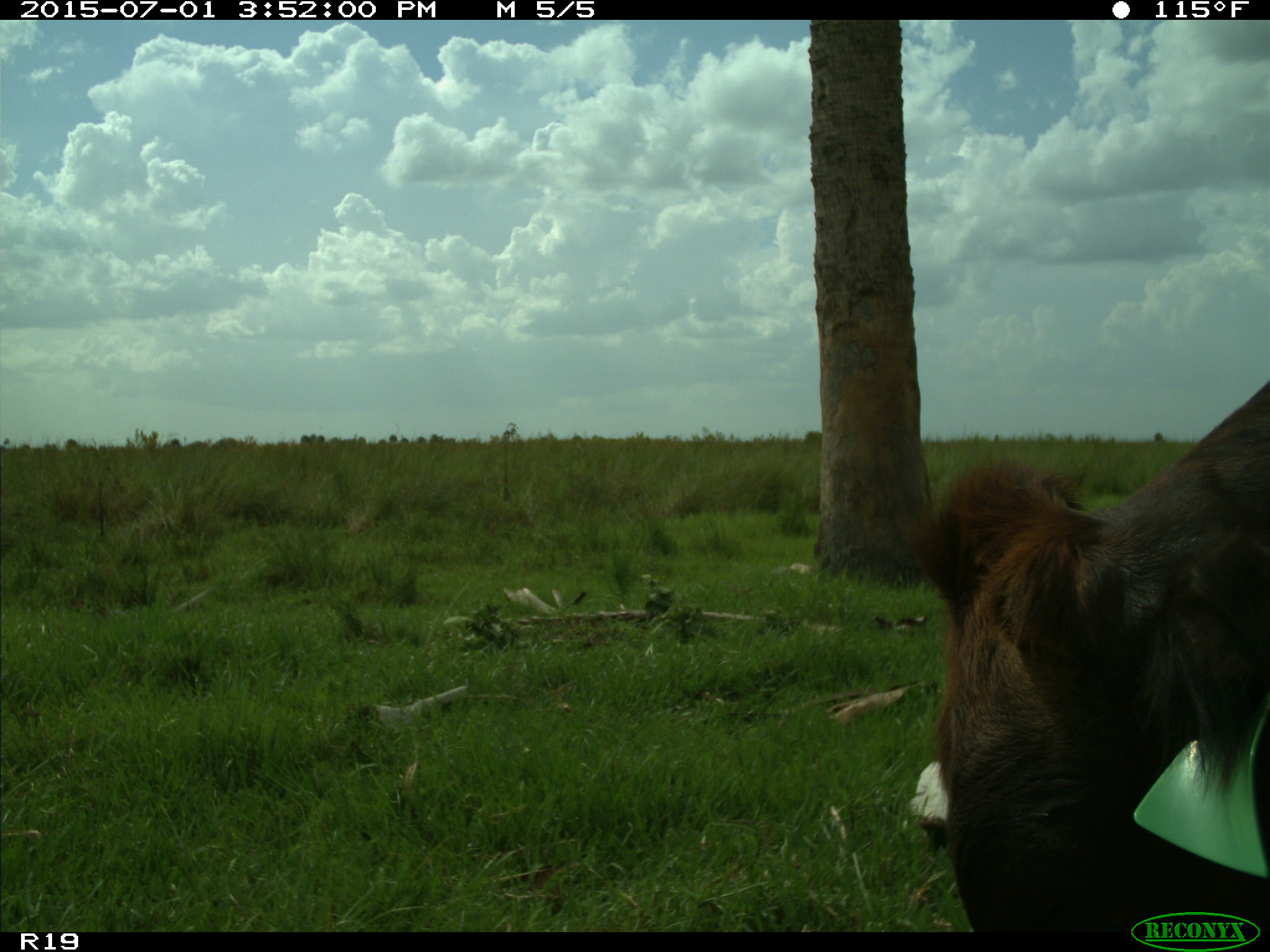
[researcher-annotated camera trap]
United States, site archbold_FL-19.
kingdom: Animalia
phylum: Chordata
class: Mammalia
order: Artiodactyla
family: Bovidae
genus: Bos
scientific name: Bos taurus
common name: domestic cow